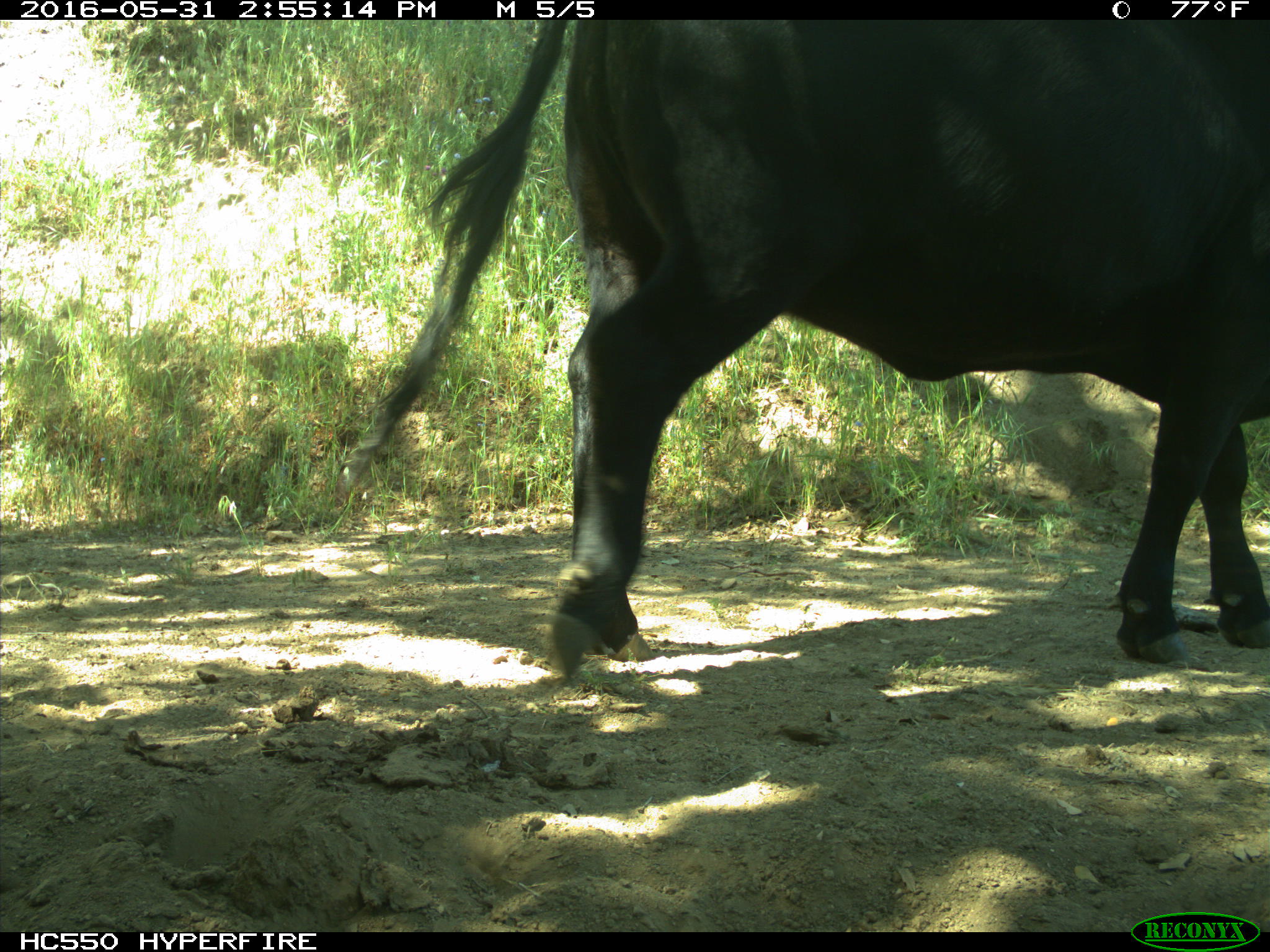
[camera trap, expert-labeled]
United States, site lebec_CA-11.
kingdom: Animalia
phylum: Chordata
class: Mammalia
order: Artiodactyla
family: Bovidae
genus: Bos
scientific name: Bos taurus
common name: domestic cow